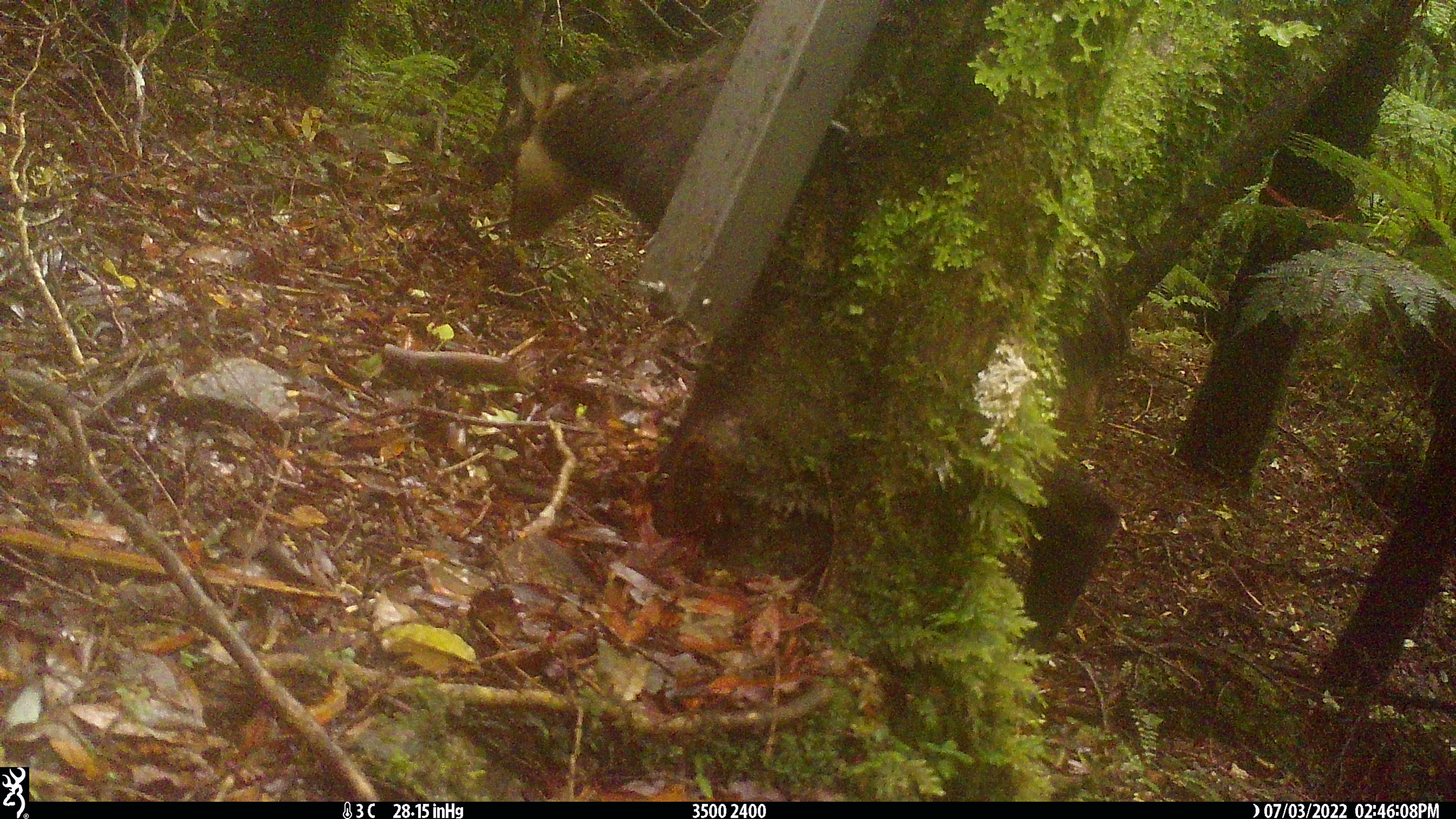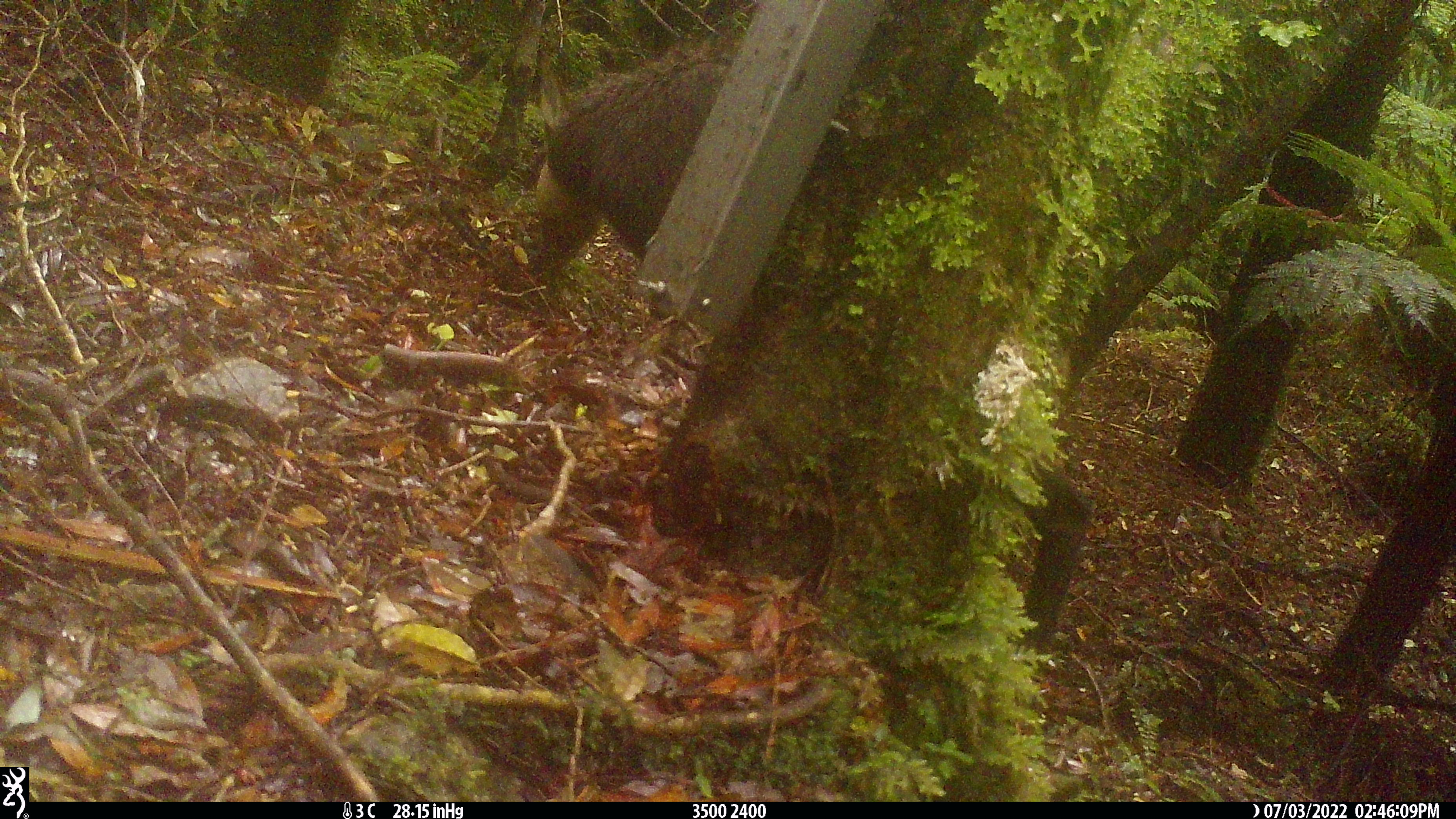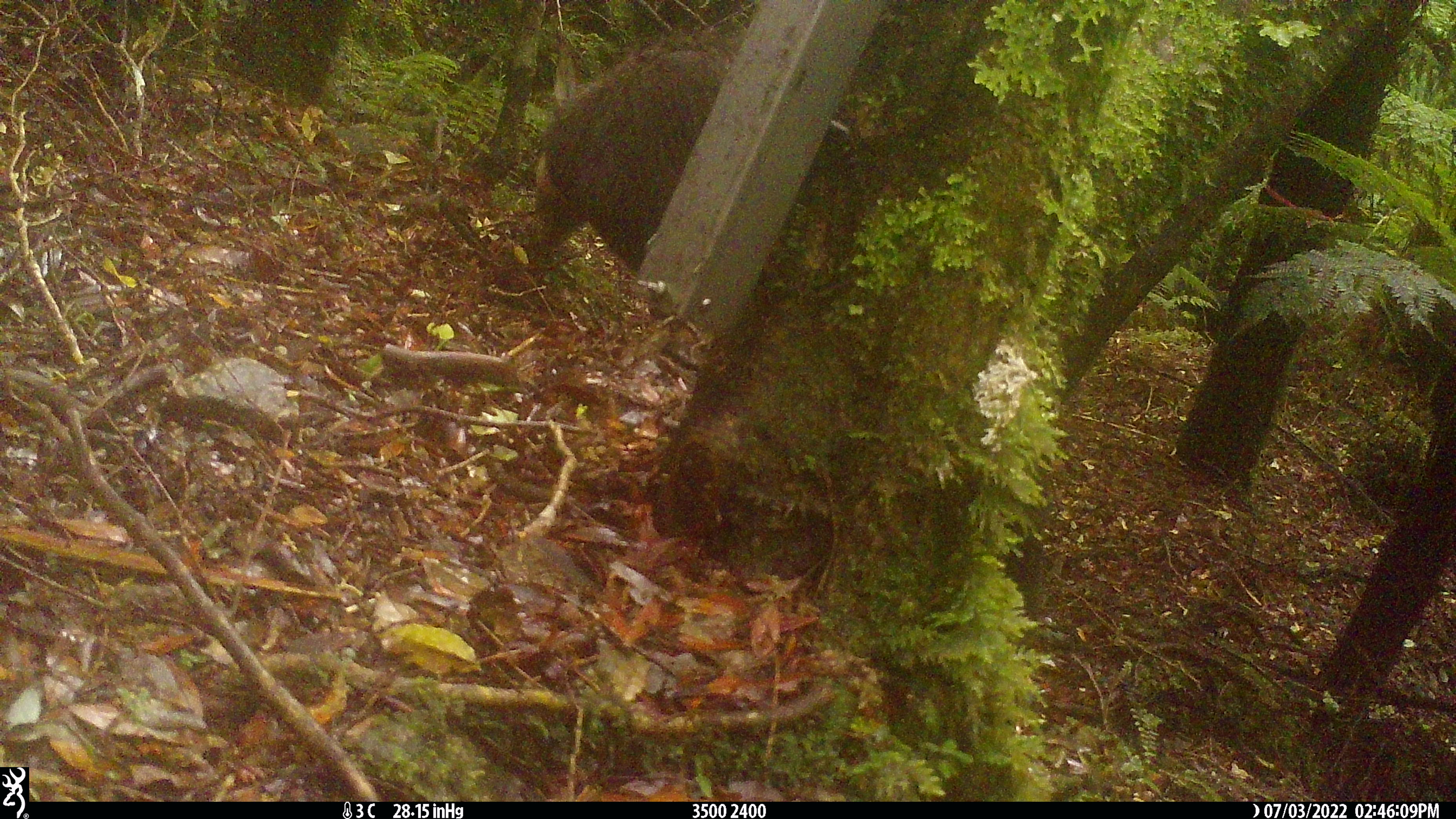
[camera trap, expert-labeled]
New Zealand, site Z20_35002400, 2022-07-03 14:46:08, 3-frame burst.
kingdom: Animalia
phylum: Chordata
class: Mammalia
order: Artiodactyla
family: Bovidae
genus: Rupicapra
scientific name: Rupicapra rupicapra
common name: alpine chamois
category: chamois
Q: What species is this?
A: Chamois (alpine chamois) (Rupicapra rupicapra).